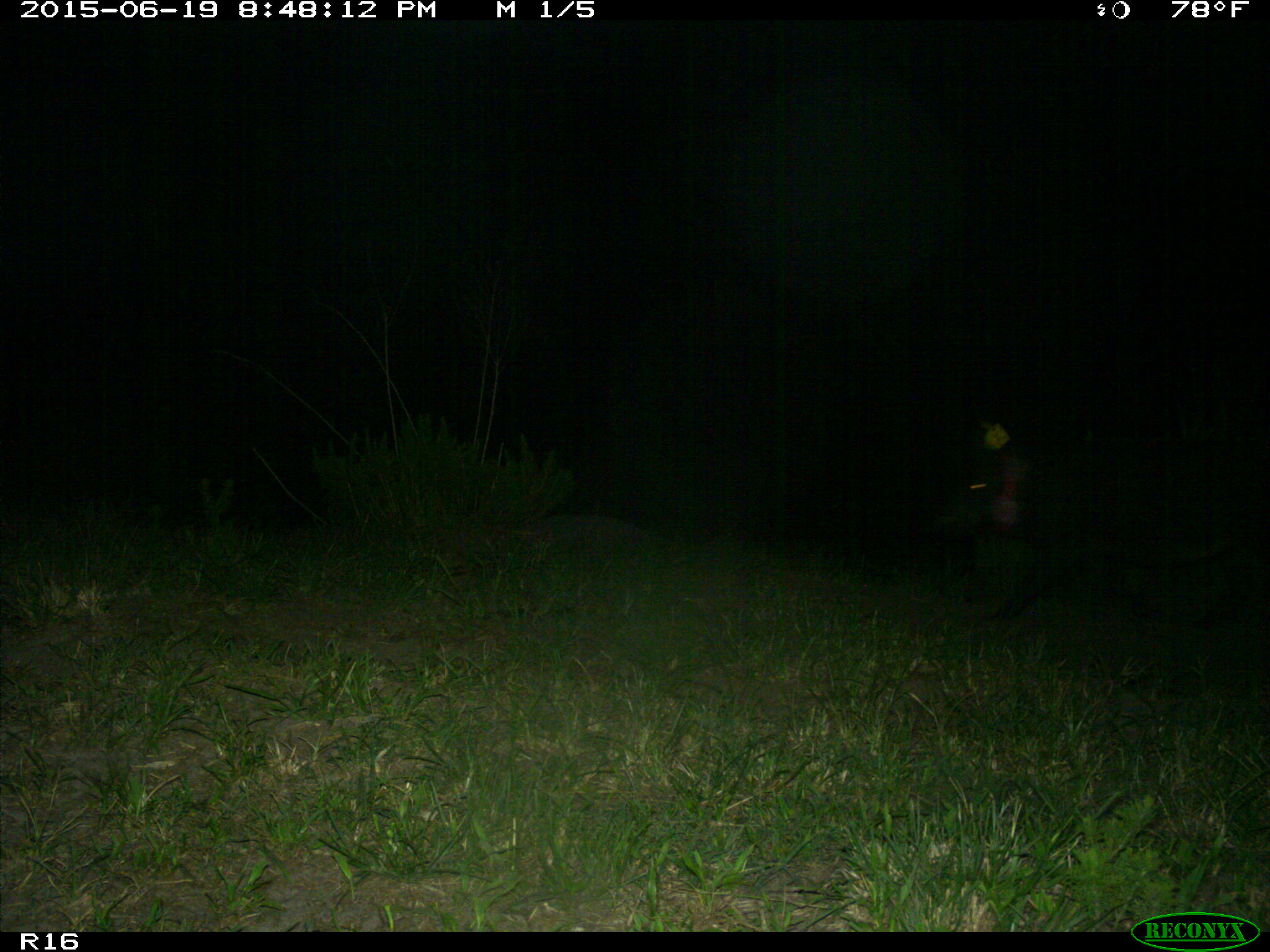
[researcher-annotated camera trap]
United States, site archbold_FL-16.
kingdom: Animalia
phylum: Chordata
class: Mammalia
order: Artiodactyla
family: Suidae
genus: Sus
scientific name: Sus scrofa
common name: wild boar